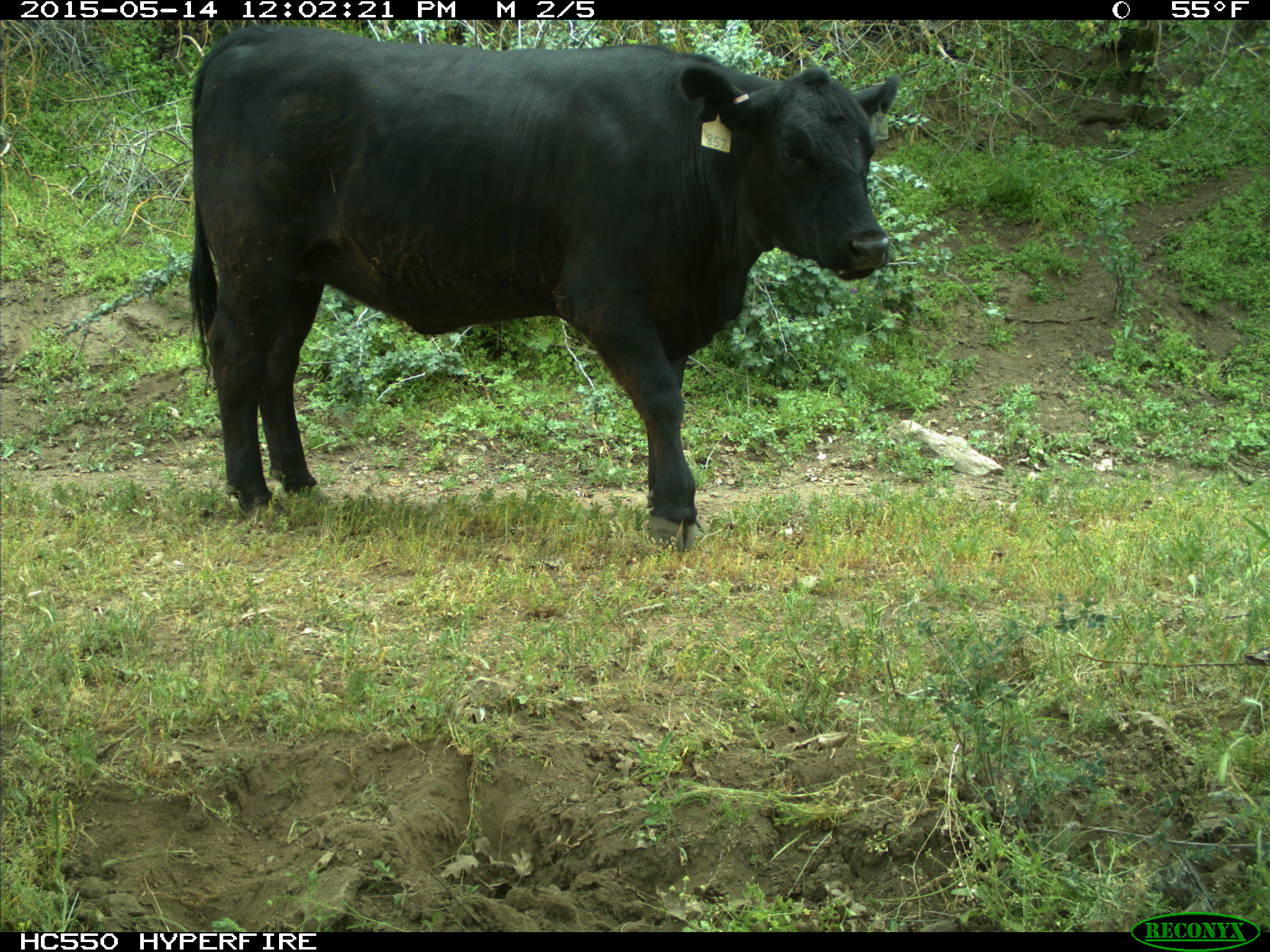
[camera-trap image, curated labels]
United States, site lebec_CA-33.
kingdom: Animalia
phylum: Chordata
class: Mammalia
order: Artiodactyla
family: Bovidae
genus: Bos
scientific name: Bos taurus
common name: domestic cow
Bos taurus (domestic cow).